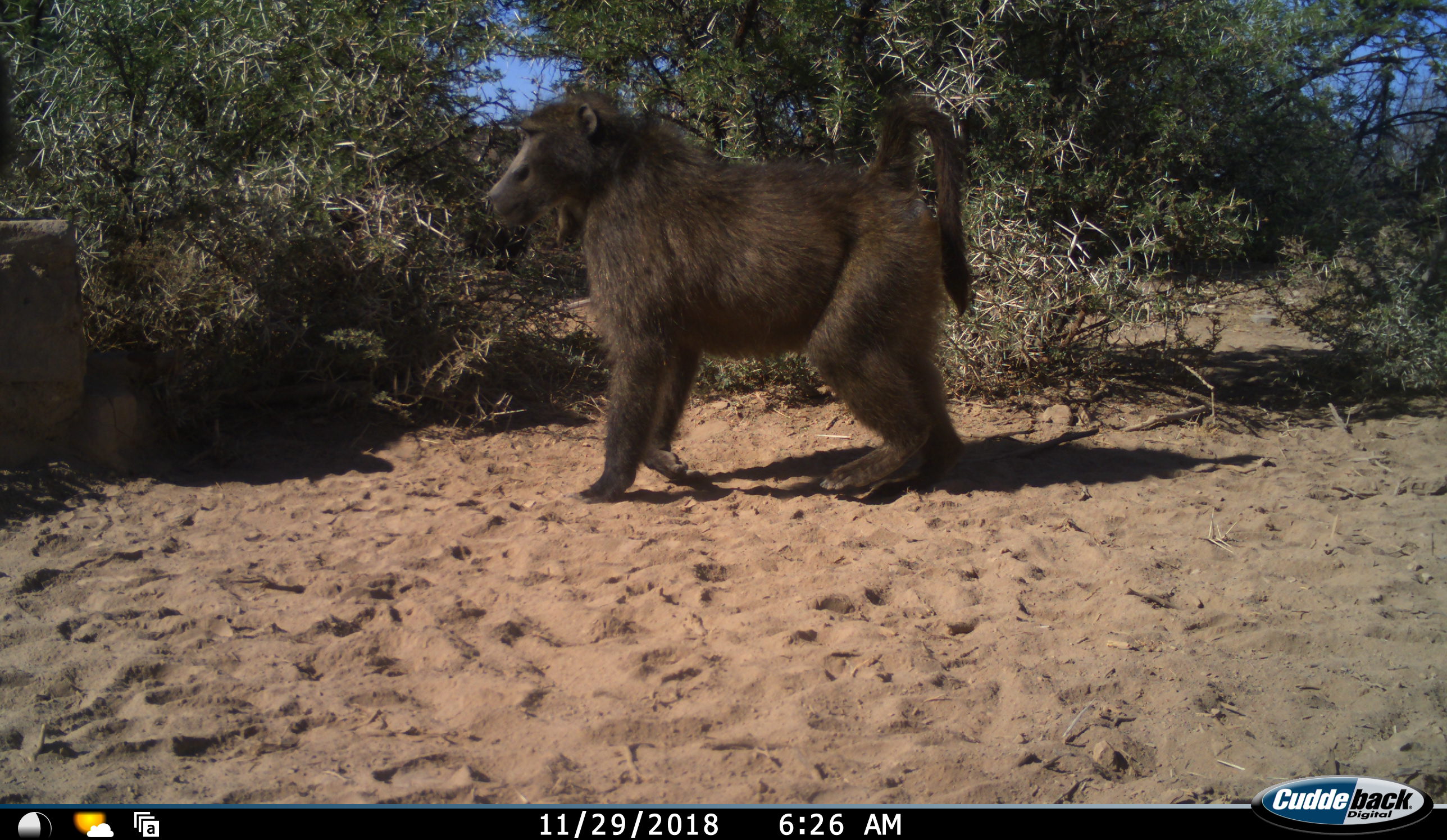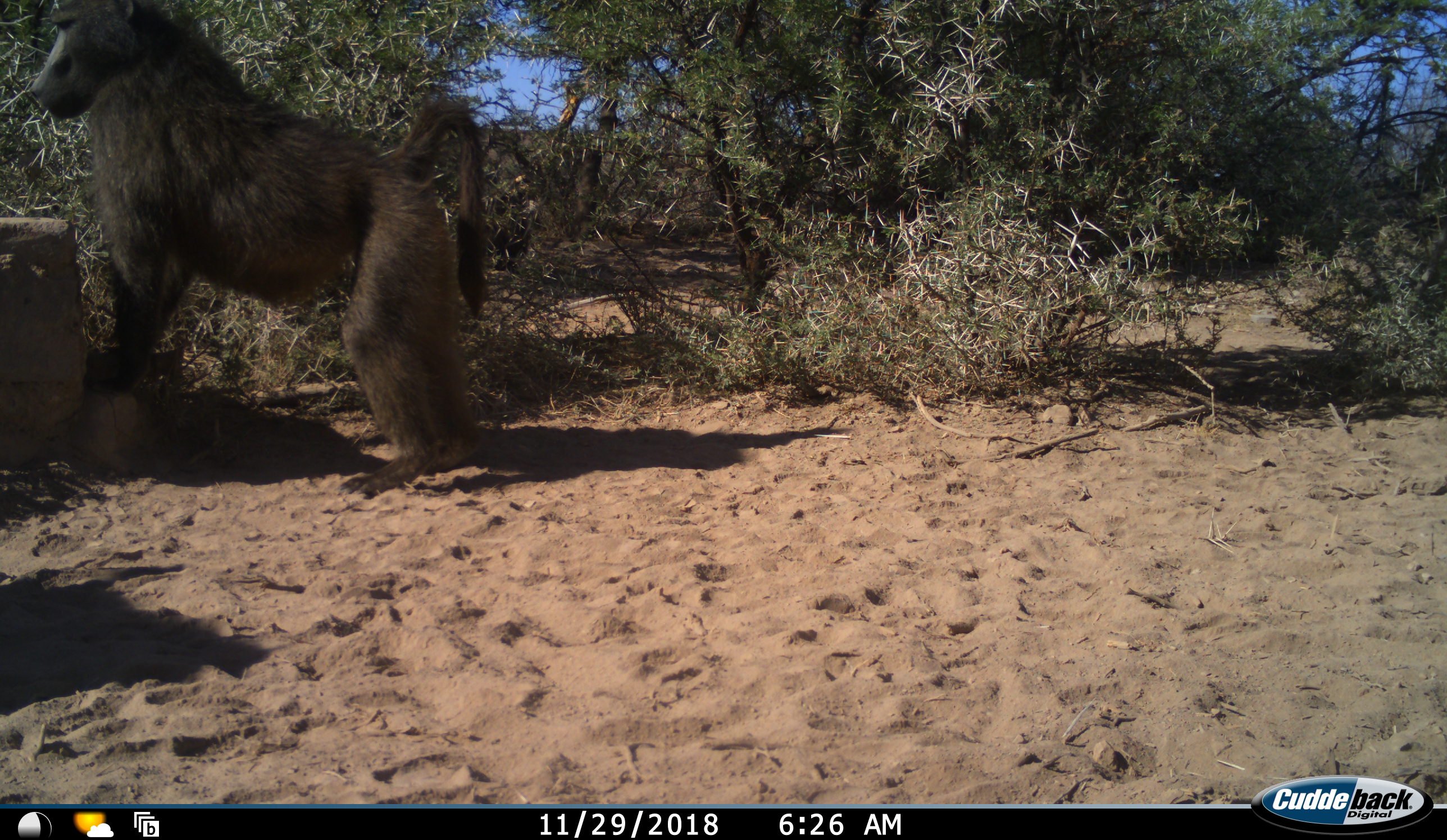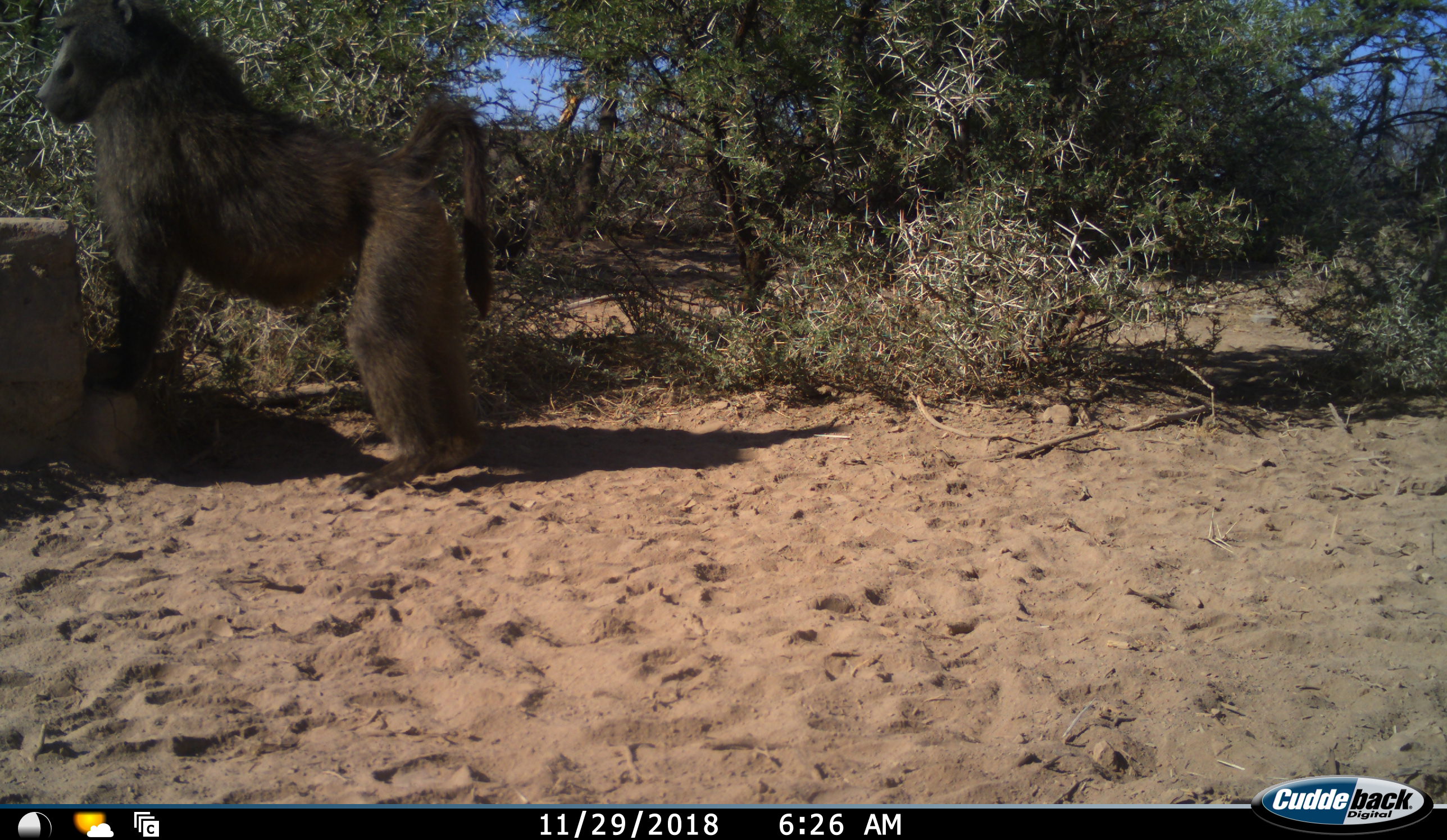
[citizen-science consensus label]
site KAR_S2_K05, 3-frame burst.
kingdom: Animalia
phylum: Chordata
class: Mammalia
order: Primates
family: Cercopithecidae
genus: Papio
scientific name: Papio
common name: baboon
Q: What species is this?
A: Baboon (Papio).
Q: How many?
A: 1.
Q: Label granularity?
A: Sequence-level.